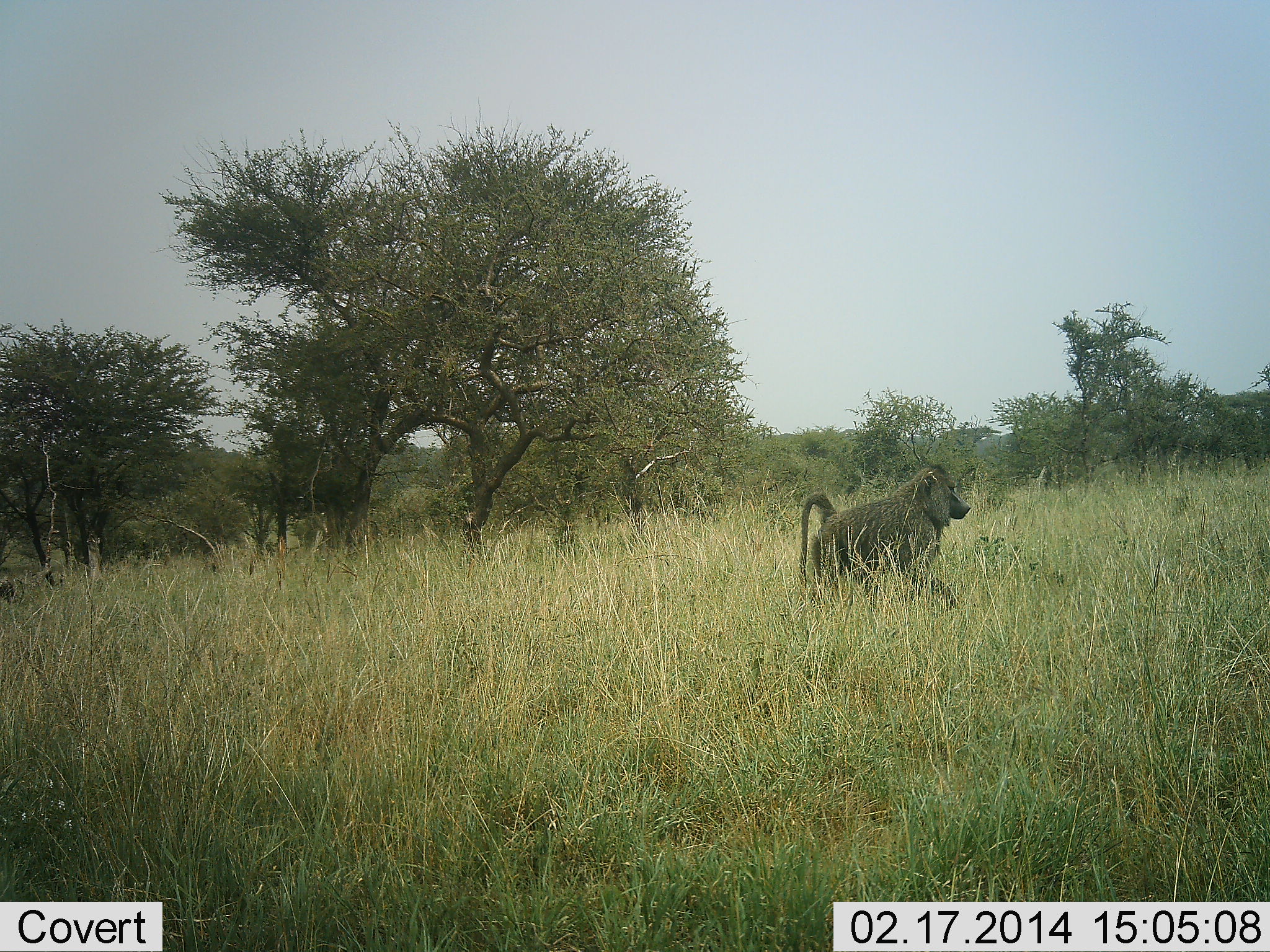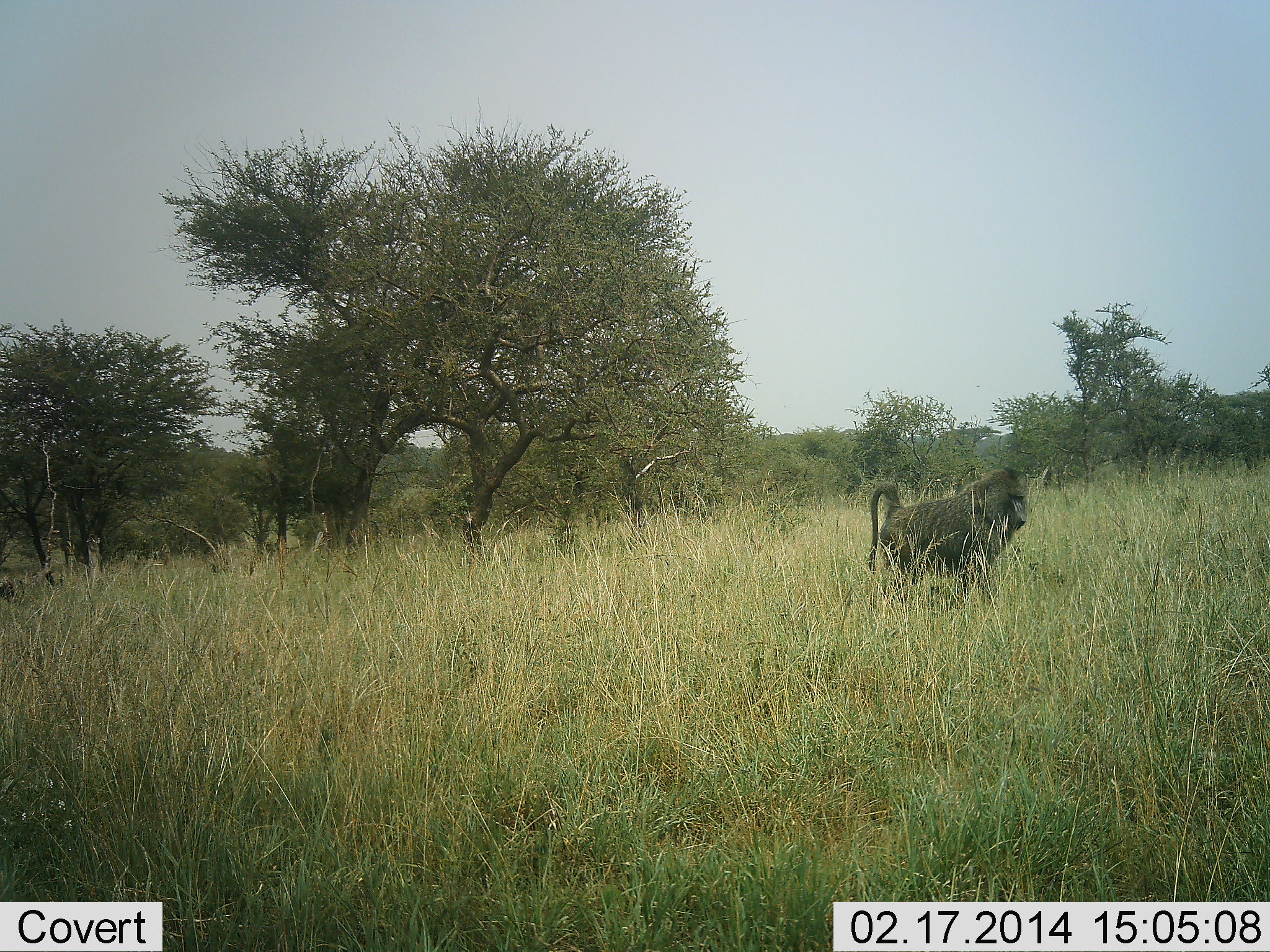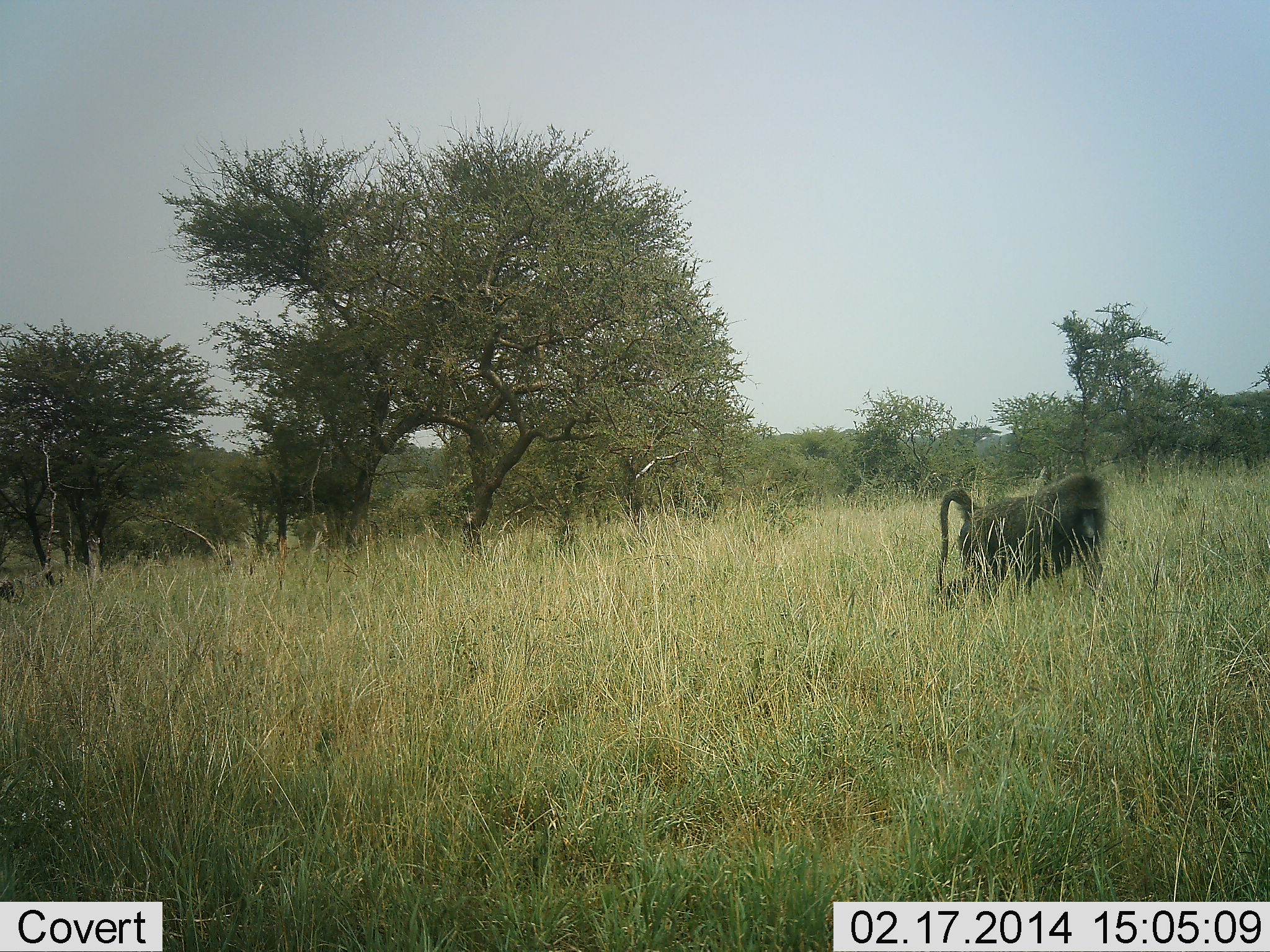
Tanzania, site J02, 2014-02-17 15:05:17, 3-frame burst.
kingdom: Animalia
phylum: Chordata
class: Mammalia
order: Primates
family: Cercopithecidae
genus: Papio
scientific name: Papio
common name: baboon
Baboon (Papio), count 1. Behavior (volunteer vote fractions): standing 0%, resting 0%, moving 100%, interacting 0%. Young present (vote fraction): 0%. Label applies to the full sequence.